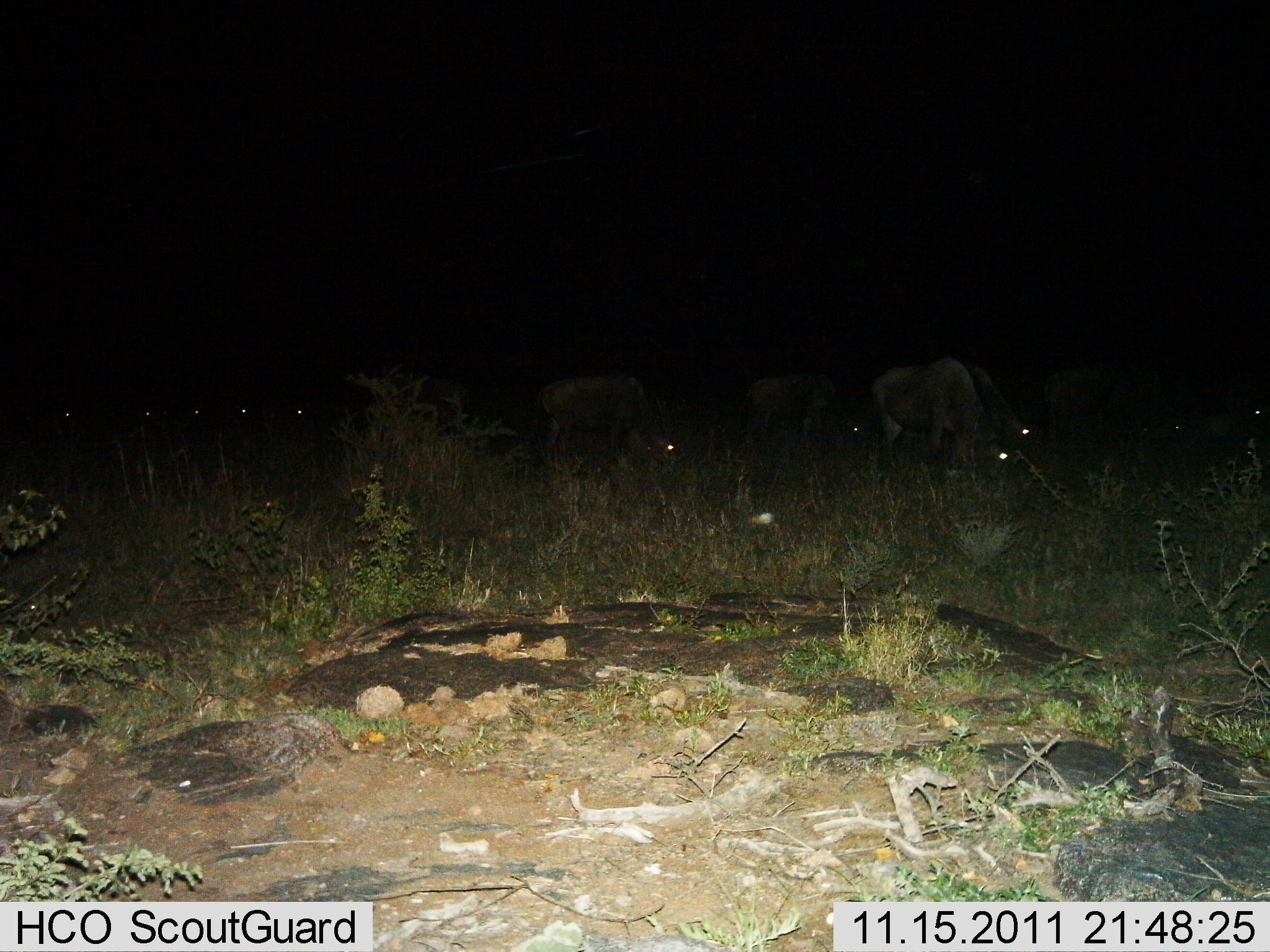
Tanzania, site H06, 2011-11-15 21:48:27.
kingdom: Animalia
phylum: Chordata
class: Mammalia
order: Artiodactyla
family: Bovidae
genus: Connochaetes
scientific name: Connochaetes taurinus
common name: blue wildebeest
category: wildebeest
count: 11-50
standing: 45%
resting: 9%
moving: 0%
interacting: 0%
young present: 0%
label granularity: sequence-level